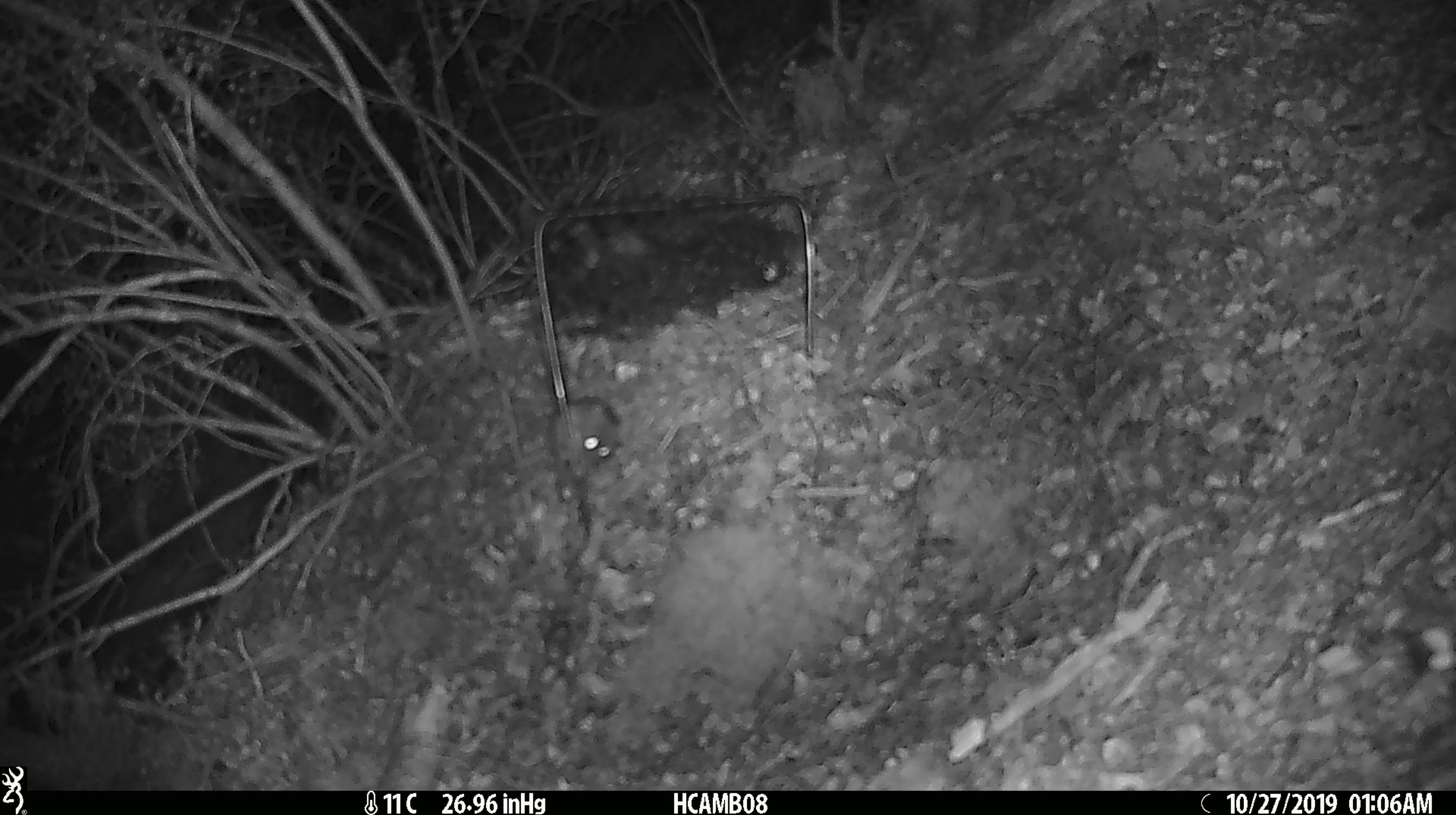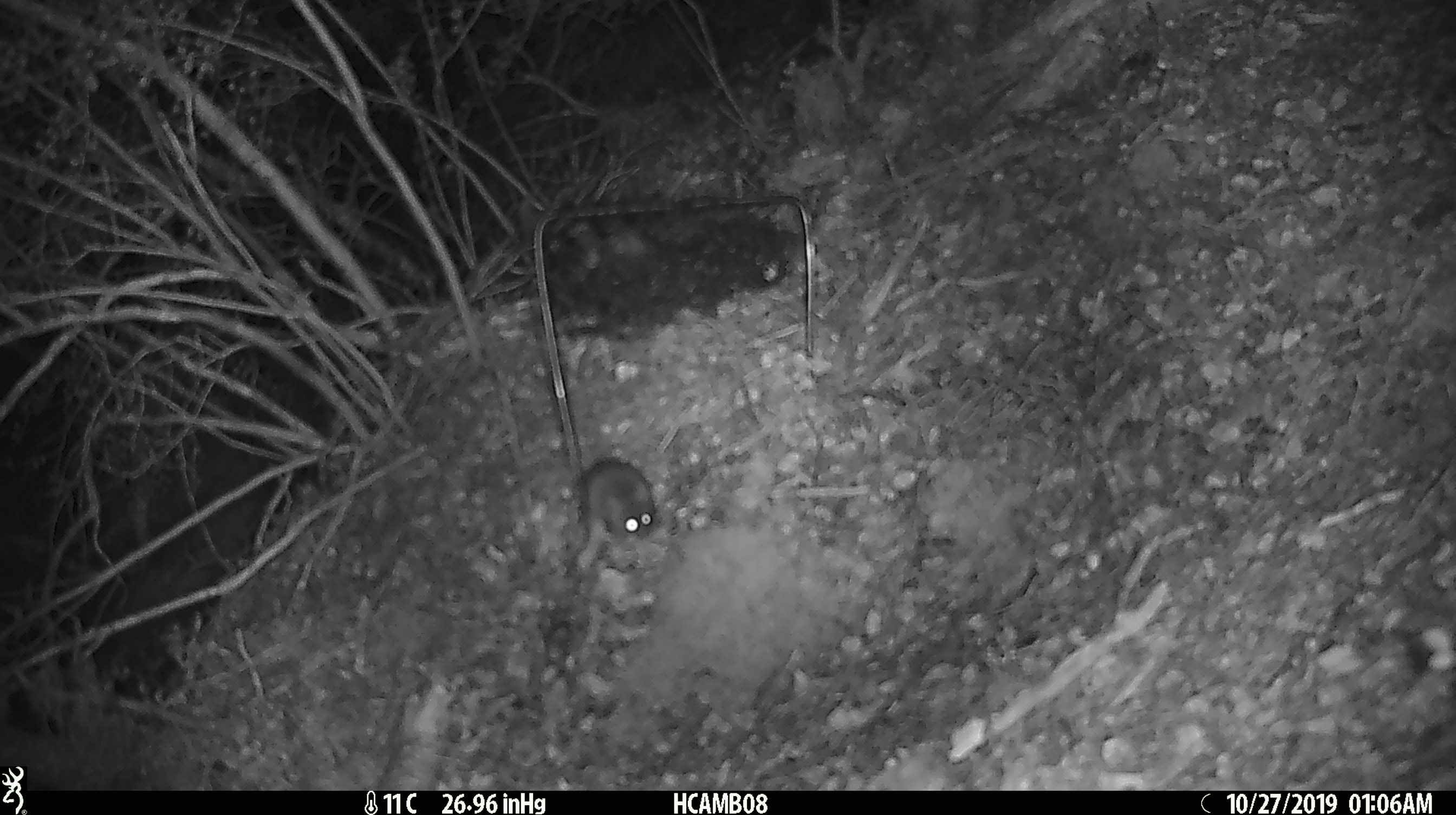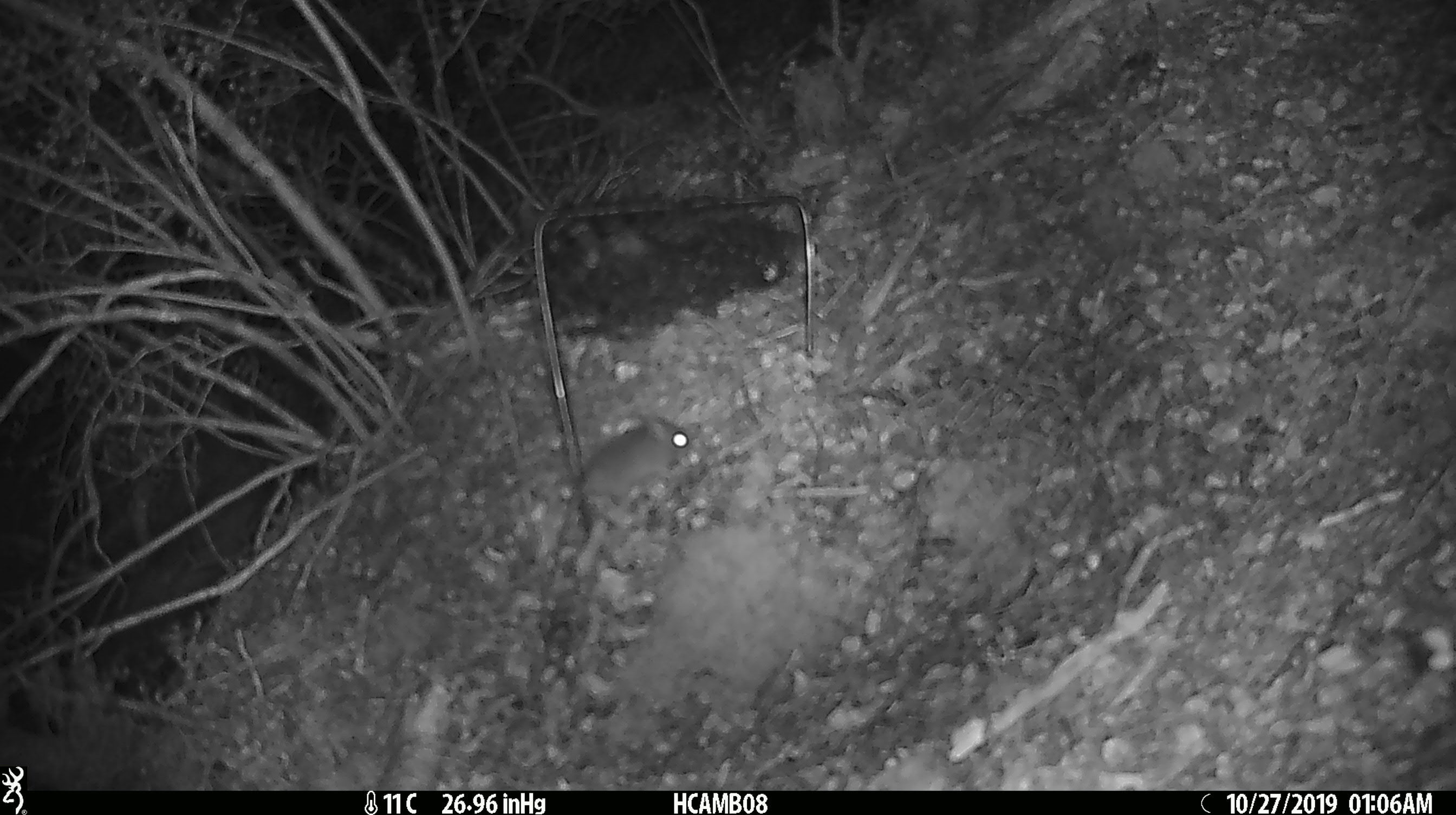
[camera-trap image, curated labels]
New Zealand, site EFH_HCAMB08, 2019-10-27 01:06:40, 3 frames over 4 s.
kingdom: Animalia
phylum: Chordata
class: Mammalia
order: Rodentia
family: Muridae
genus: Mus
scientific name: Mus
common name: mouse